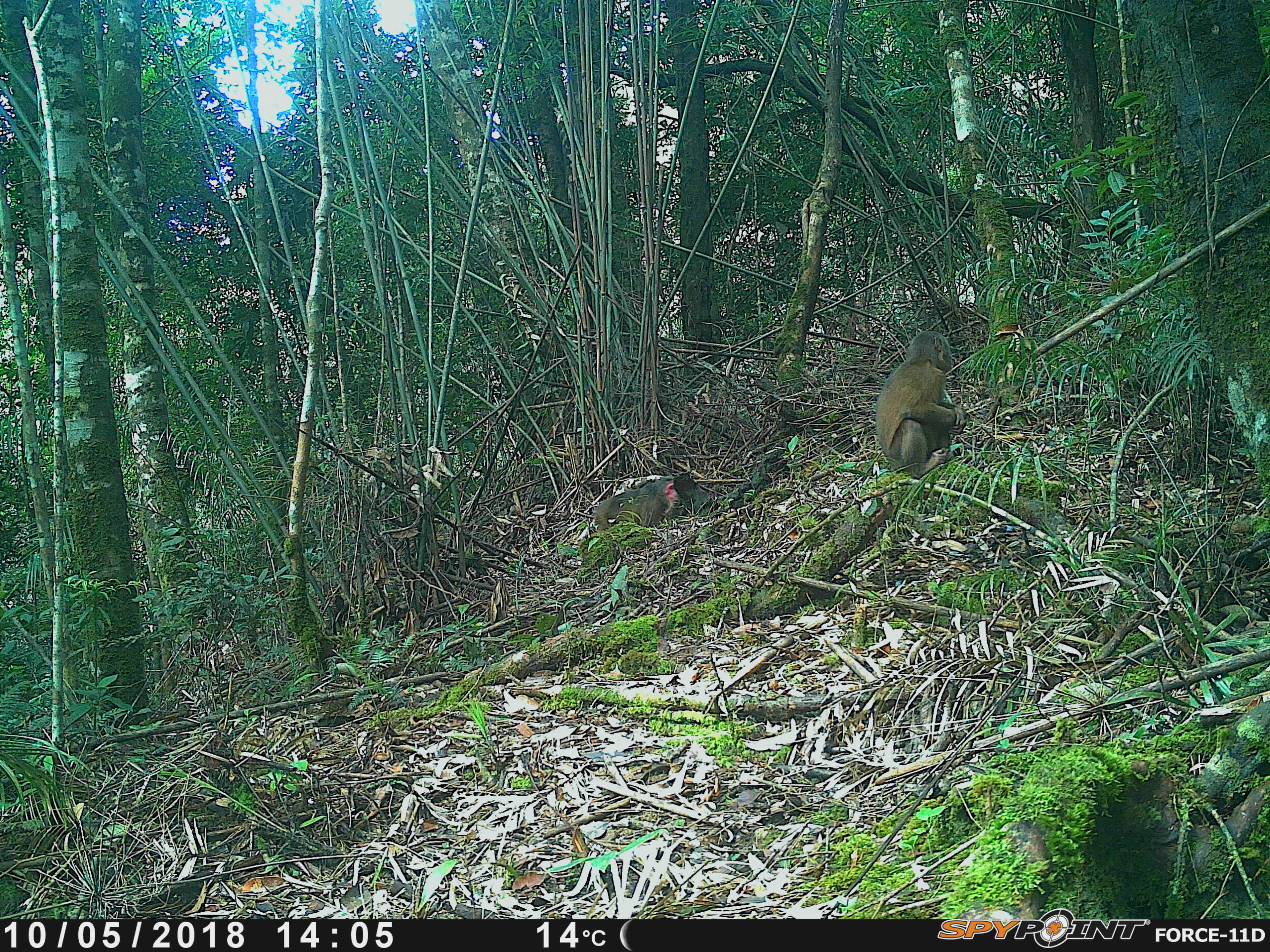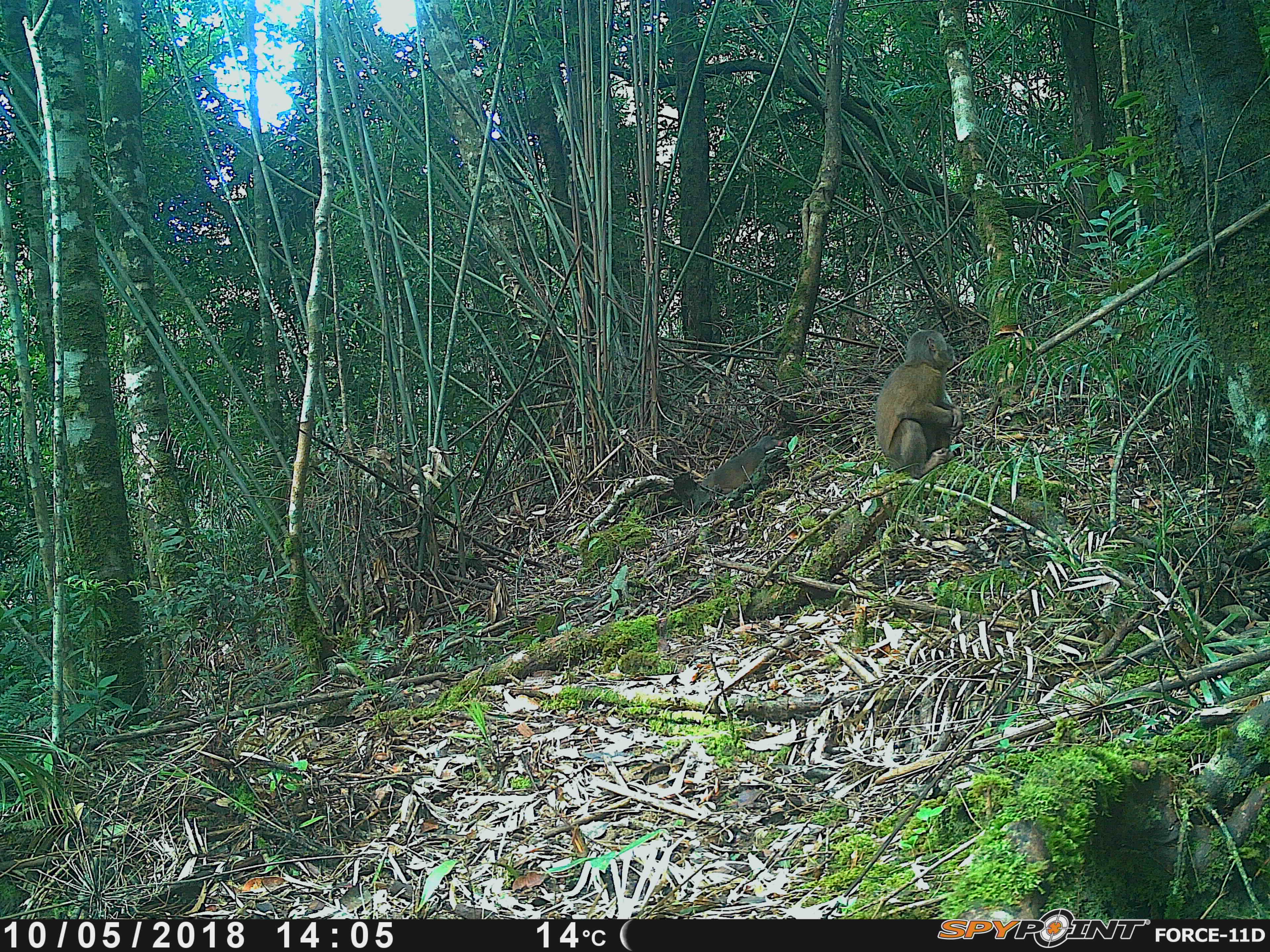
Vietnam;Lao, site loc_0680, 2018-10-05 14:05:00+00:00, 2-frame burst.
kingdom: Animalia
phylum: Chordata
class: Mammalia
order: Primates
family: Cercopithecidae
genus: Macaca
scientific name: Macaca arctoides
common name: stump-tailed macaque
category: stump tailed macaque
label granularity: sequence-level